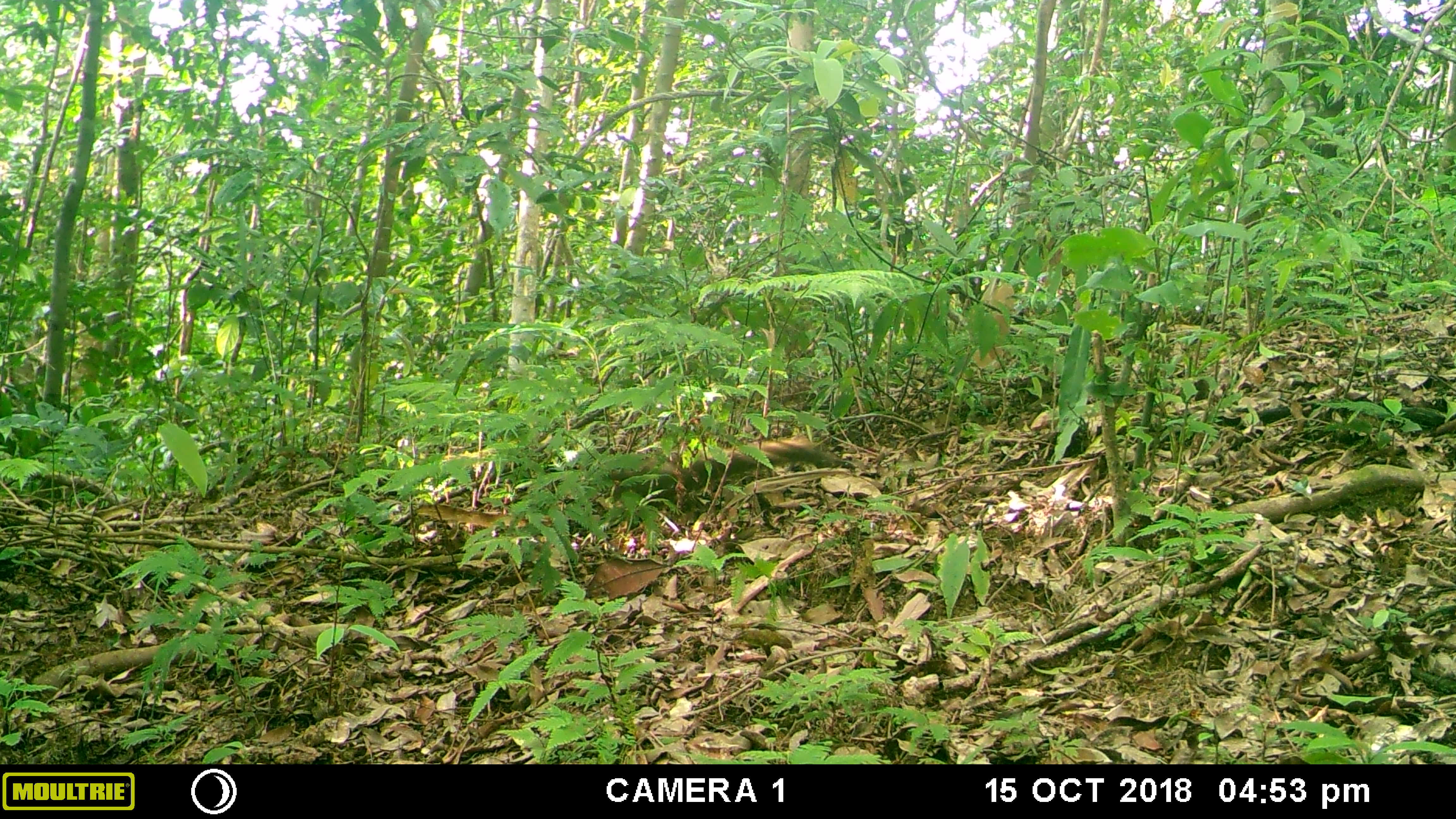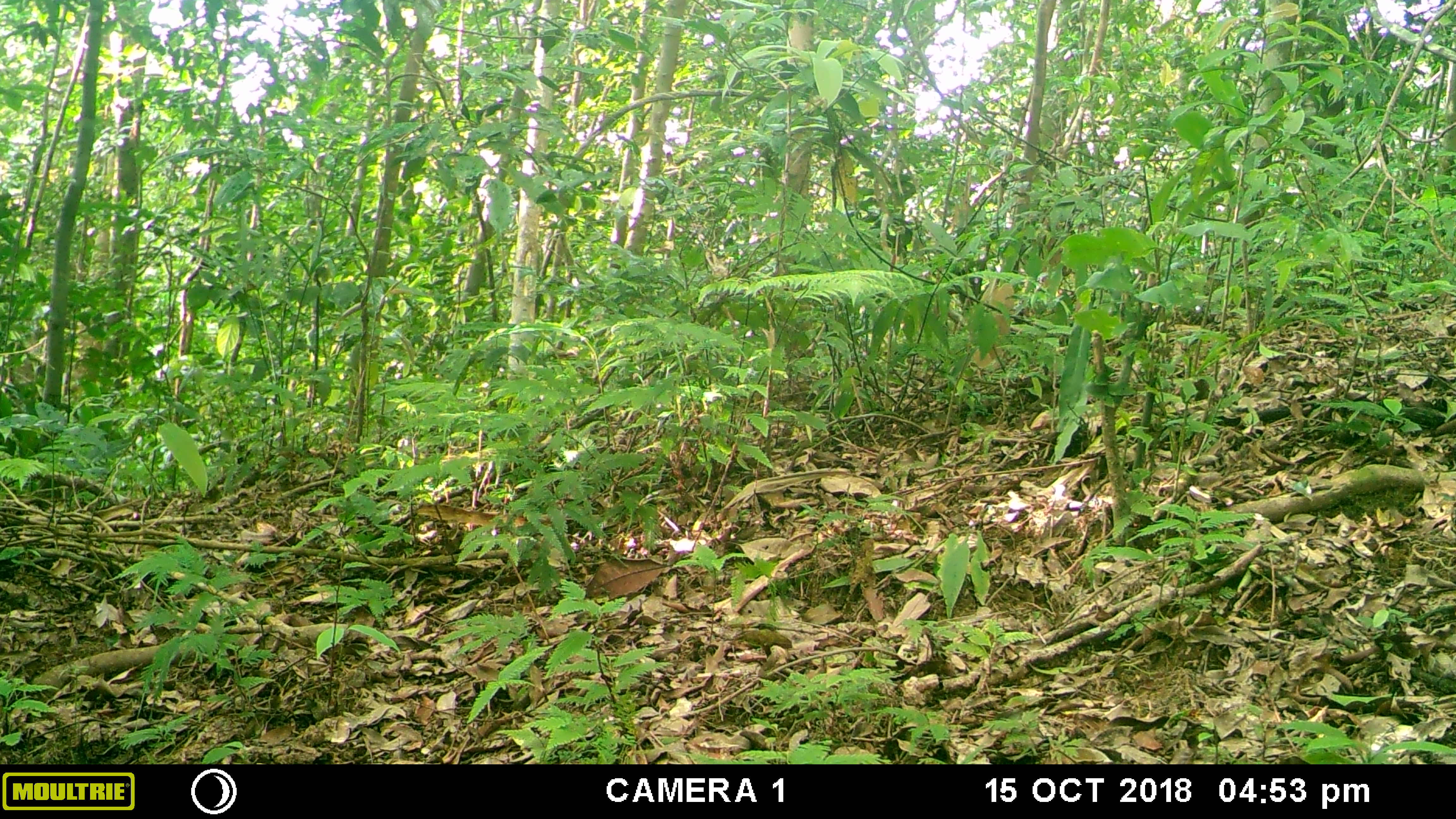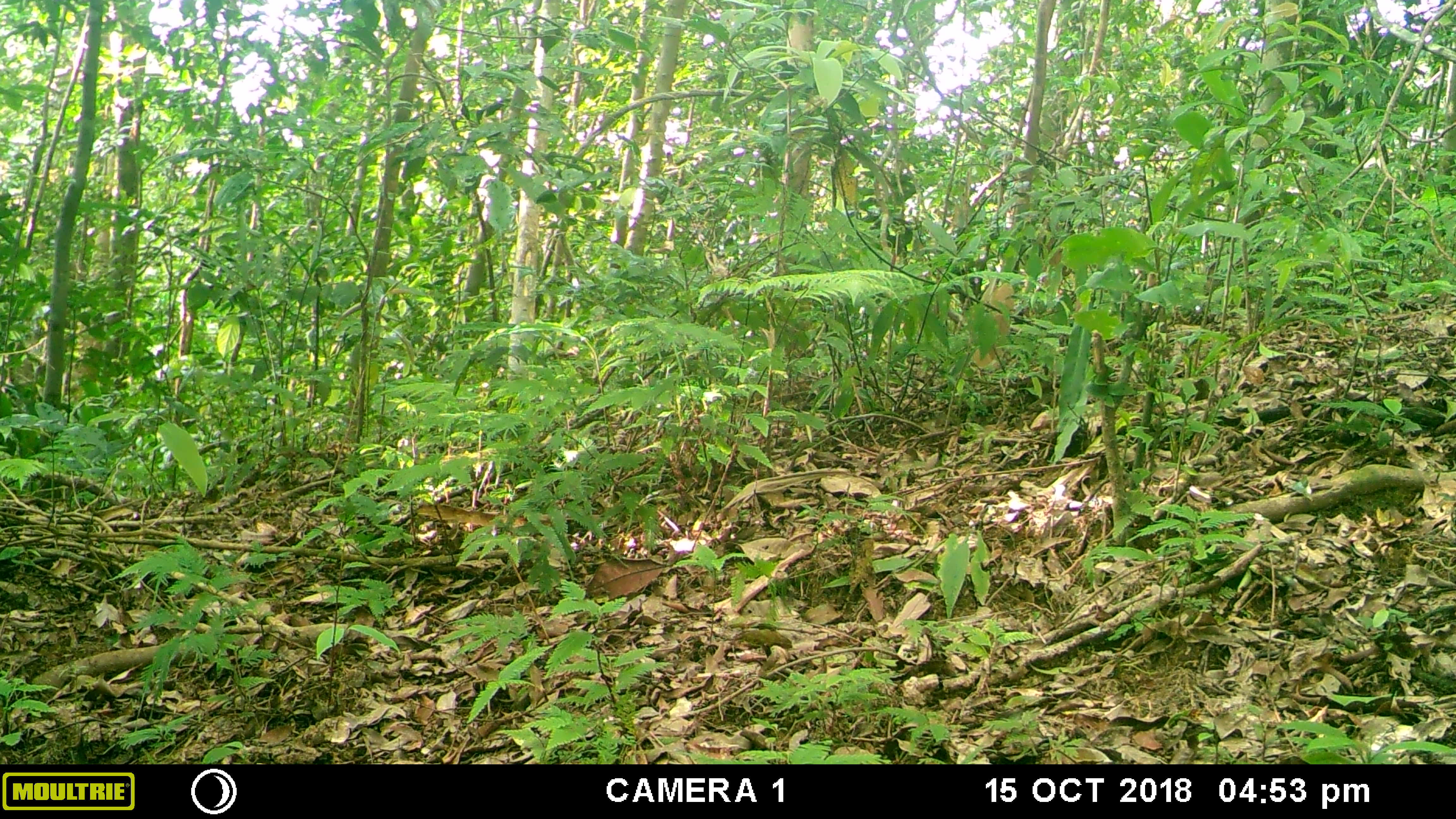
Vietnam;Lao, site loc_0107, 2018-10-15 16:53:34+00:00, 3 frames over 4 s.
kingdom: Animalia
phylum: Chordata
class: Mammalia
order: Rodentia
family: Sciuridae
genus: Callosciurus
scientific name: Callosciurus erythraeus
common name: pallas's squirrel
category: pallass squirrel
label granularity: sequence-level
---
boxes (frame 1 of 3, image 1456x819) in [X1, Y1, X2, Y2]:
pallass squirrel: [599, 434, 843, 507]